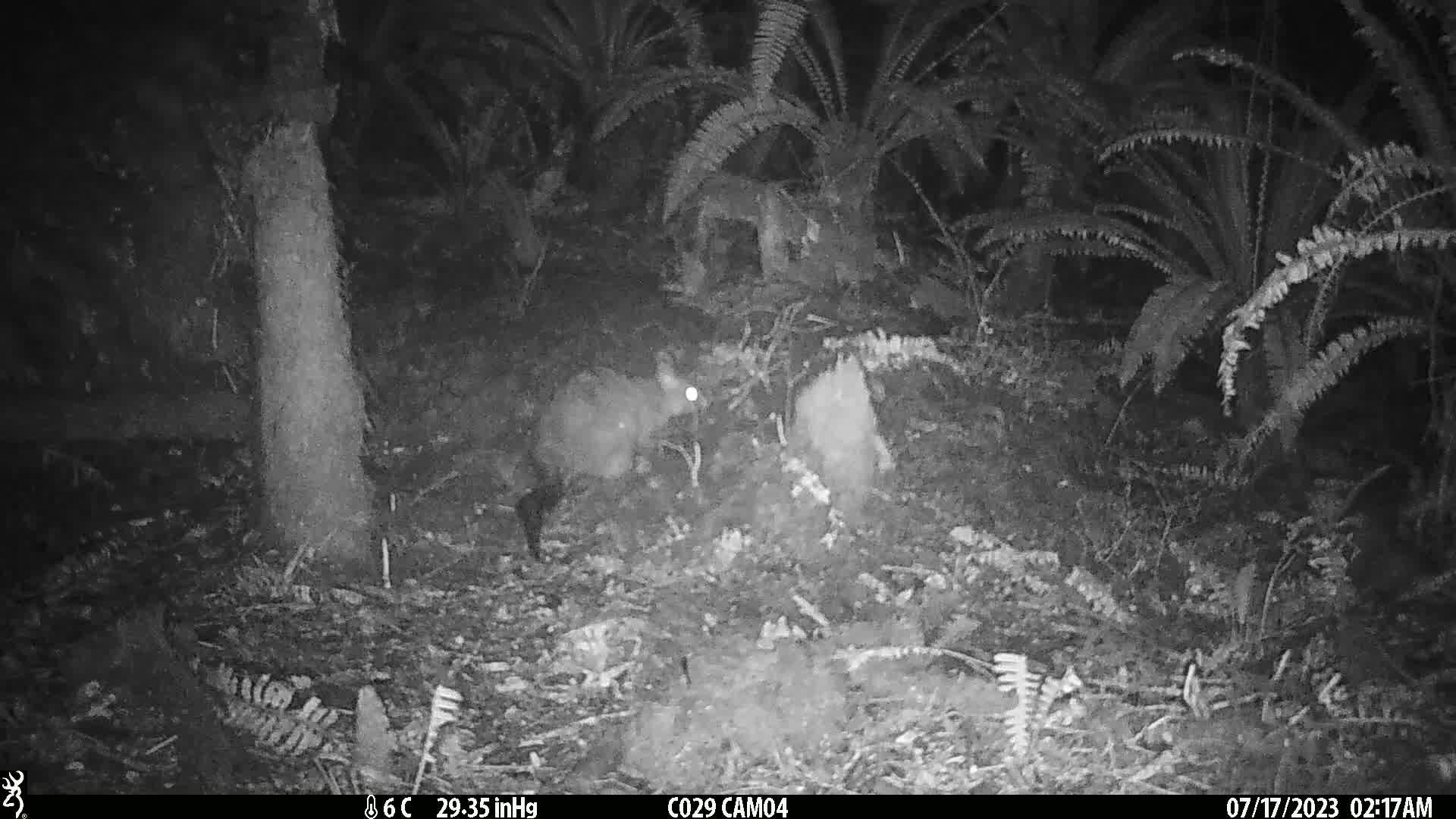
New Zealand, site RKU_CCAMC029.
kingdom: Animalia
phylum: Chordata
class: Mammalia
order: Diprotodontia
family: Phalangeridae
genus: Trichosurus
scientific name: Trichosurus vulpecula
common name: common brushtail possum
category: possum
Possum (common brushtail possum) (Trichosurus vulpecula).